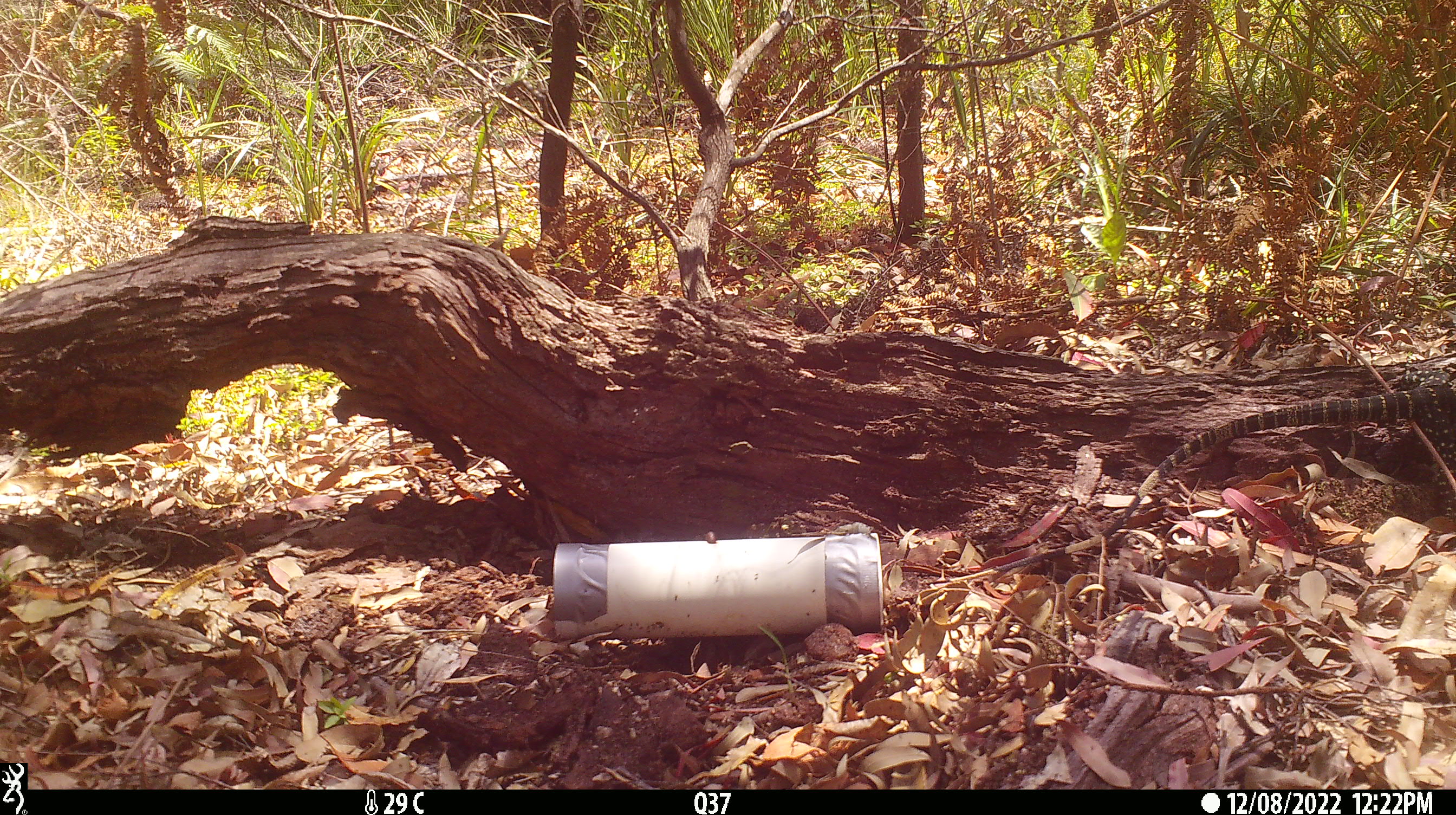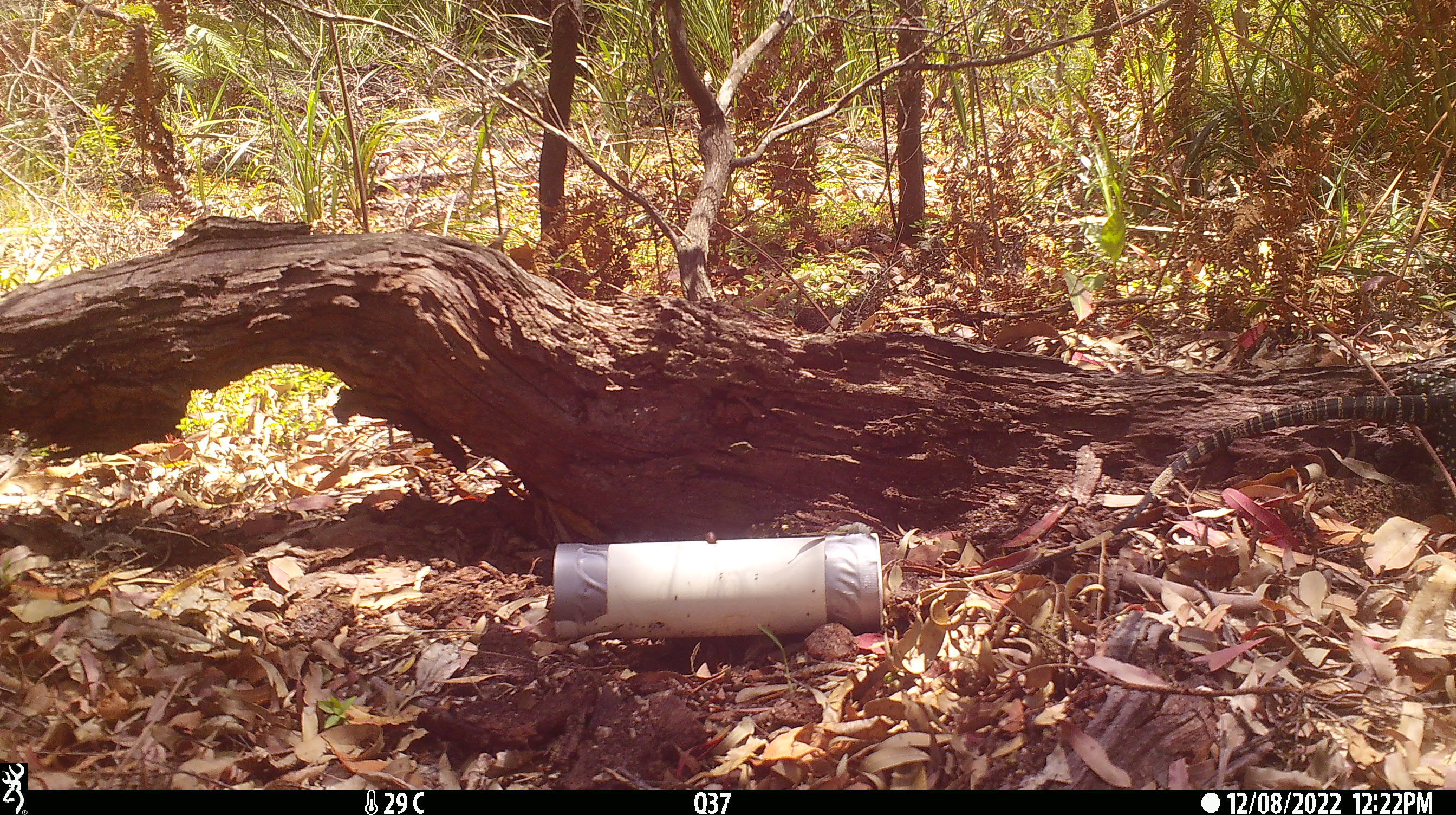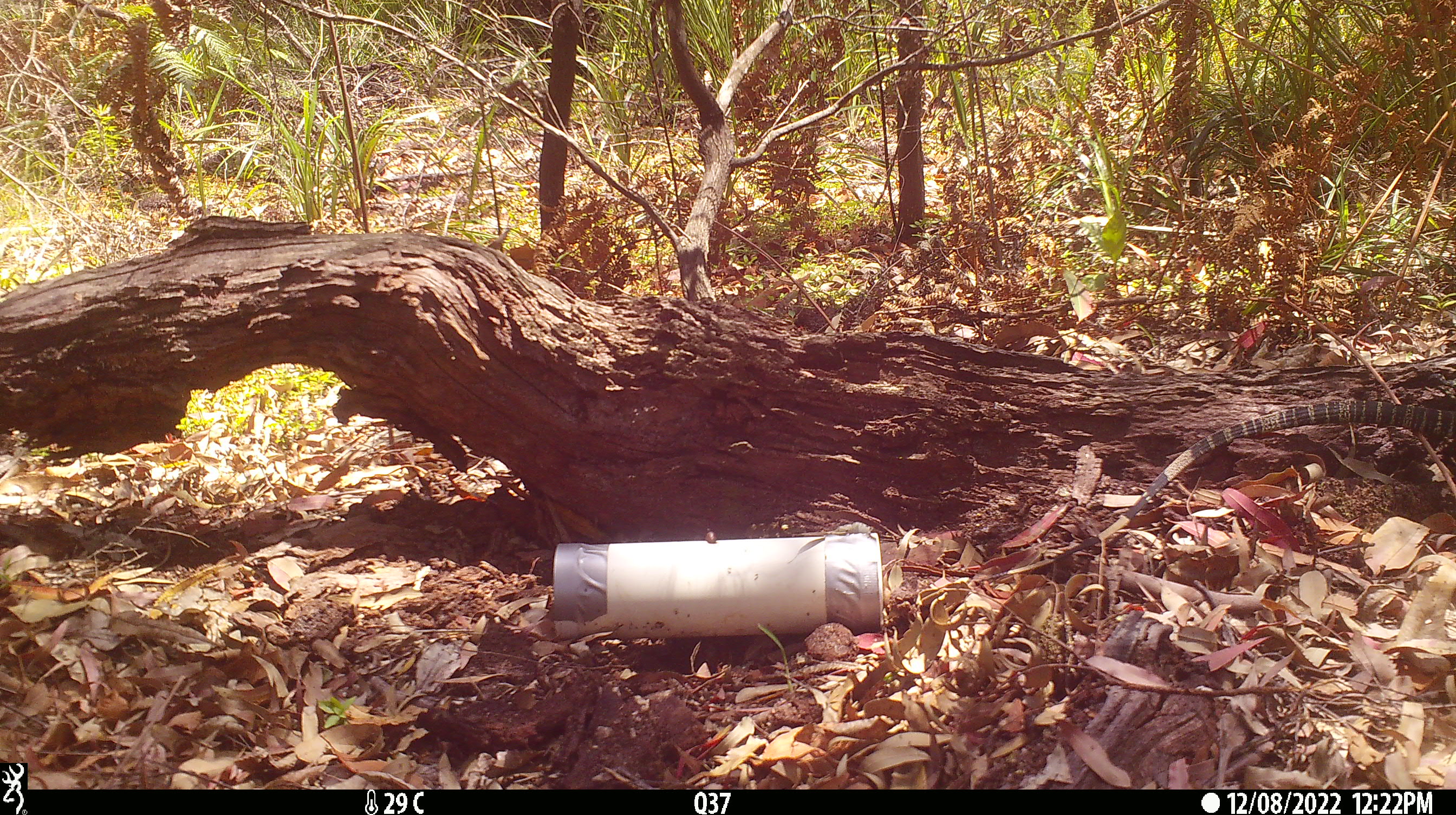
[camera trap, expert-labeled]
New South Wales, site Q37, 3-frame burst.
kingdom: Animalia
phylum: Chordata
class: Reptilia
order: Squamata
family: Varanidae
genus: Varanus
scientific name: Varanus varius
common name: lace monitor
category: goanna